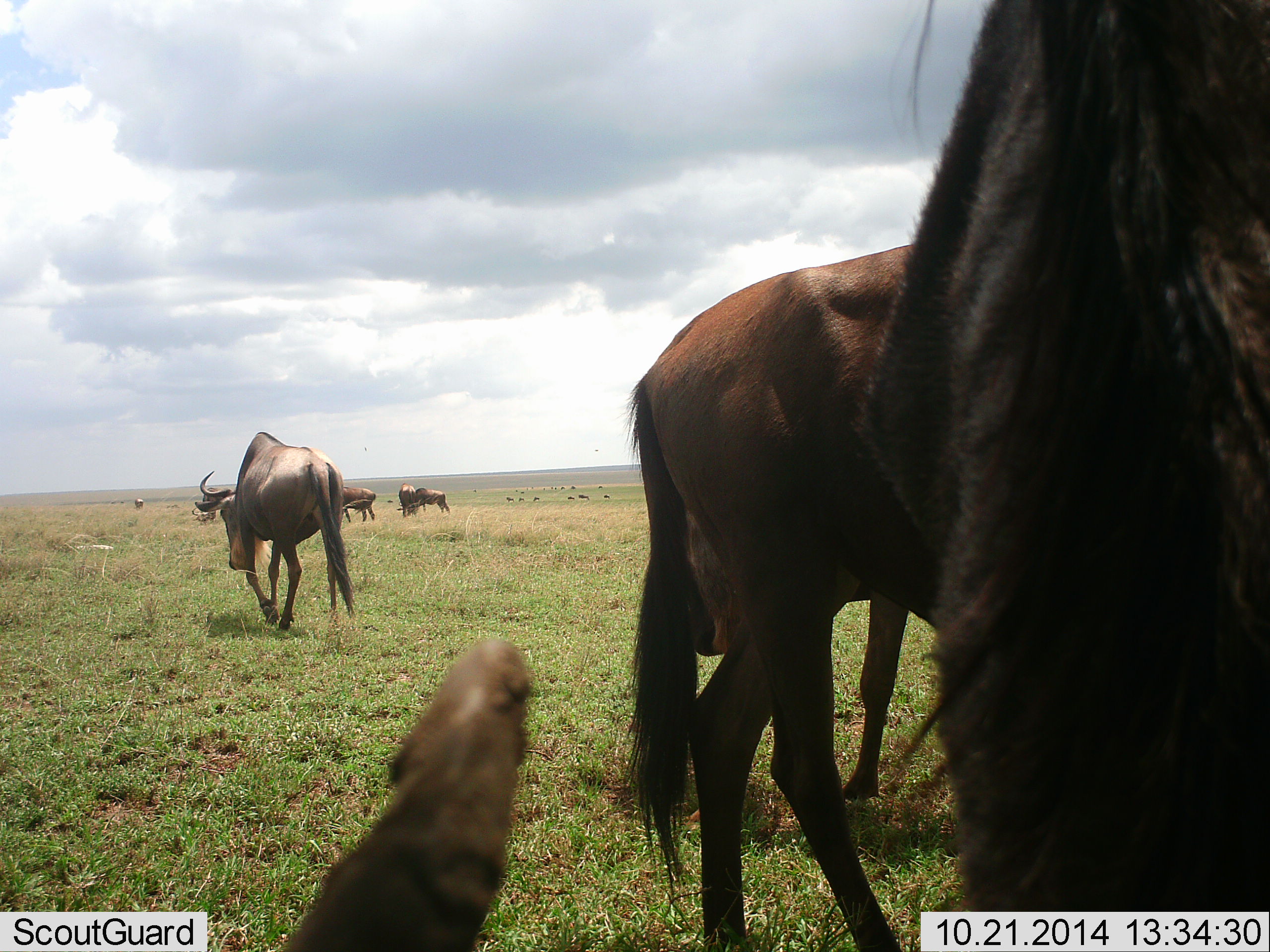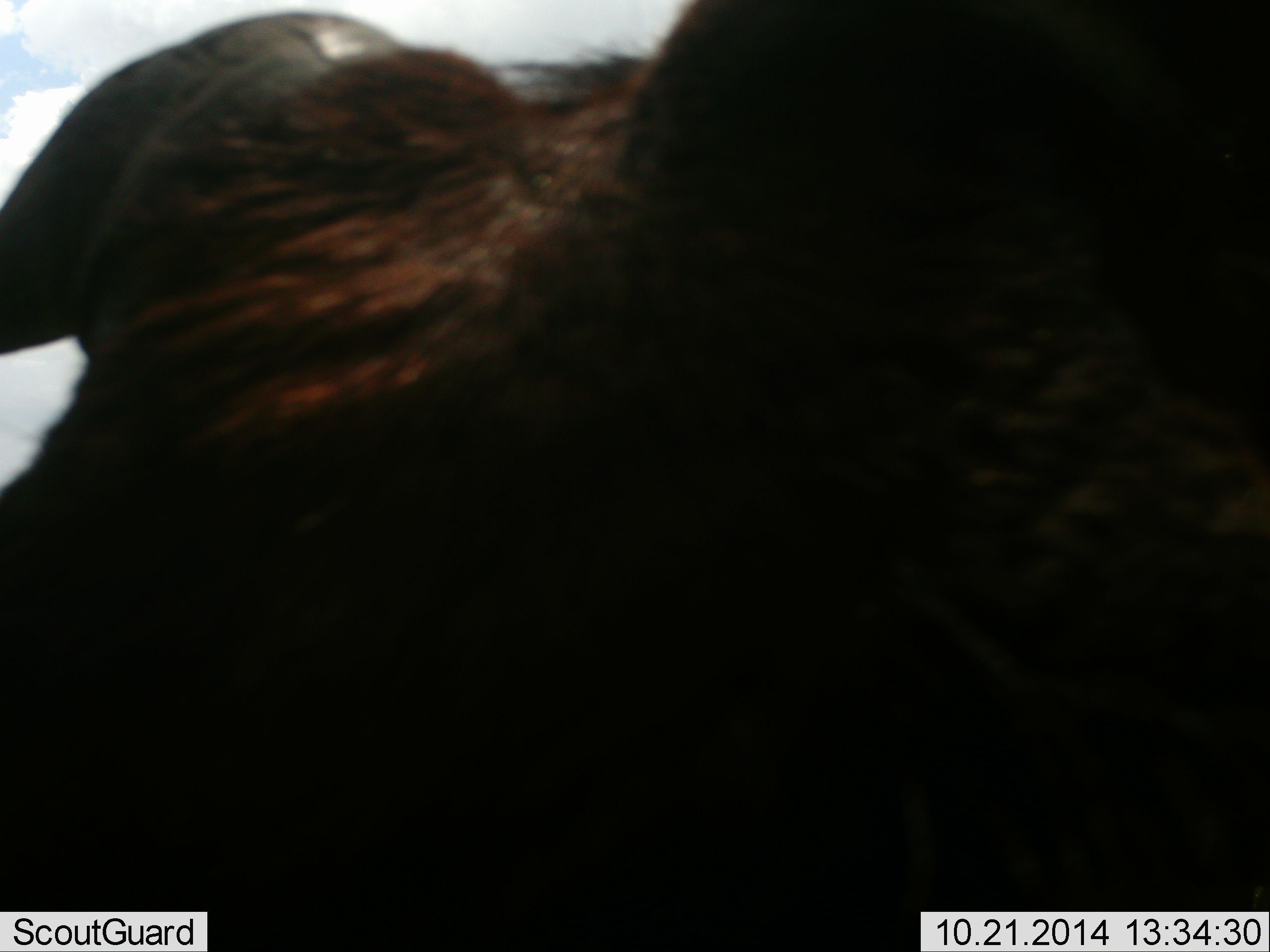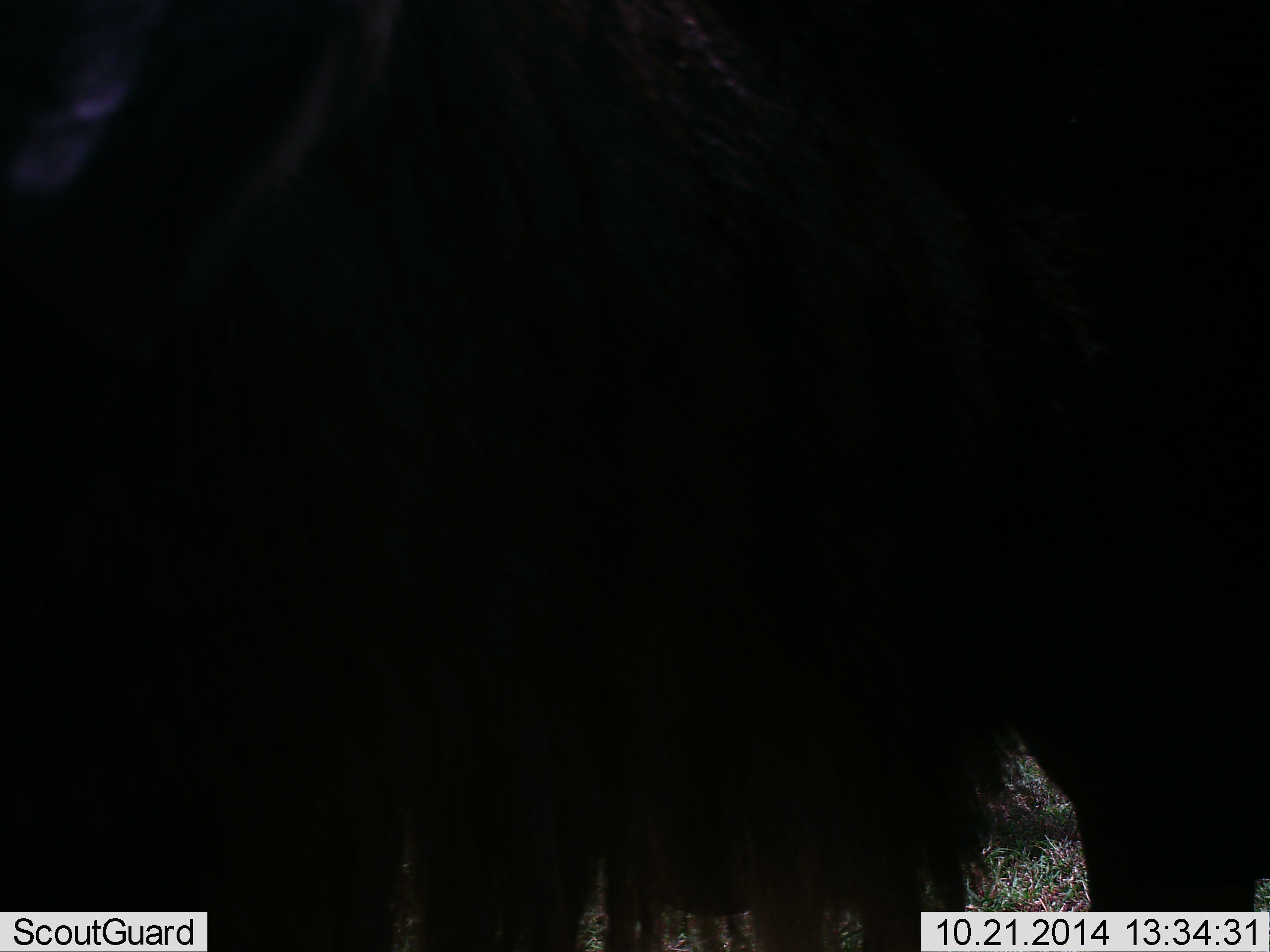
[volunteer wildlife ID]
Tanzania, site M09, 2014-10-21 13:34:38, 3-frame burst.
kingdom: Animalia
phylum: Chordata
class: Mammalia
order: Artiodactyla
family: Bovidae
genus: Connochaetes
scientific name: Connochaetes taurinus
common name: blue wildebeest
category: wildebeest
Wildebeest (blue wildebeest) (Connochaetes taurinus), count 8. Behavior (volunteer vote fractions): standing 60%, resting 10%, moving 60%, interacting 0%. Young present (vote fraction): 0%. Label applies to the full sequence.